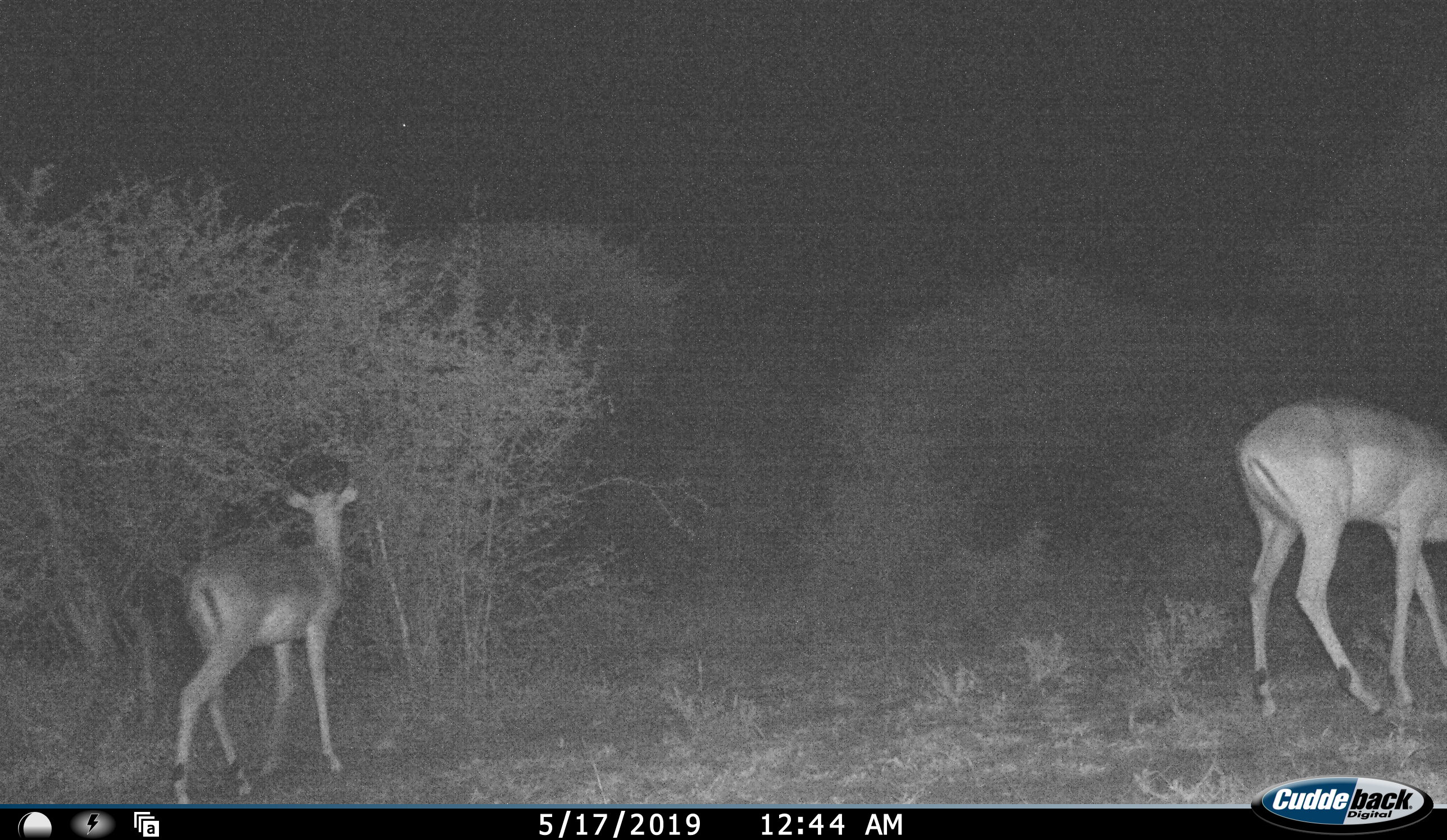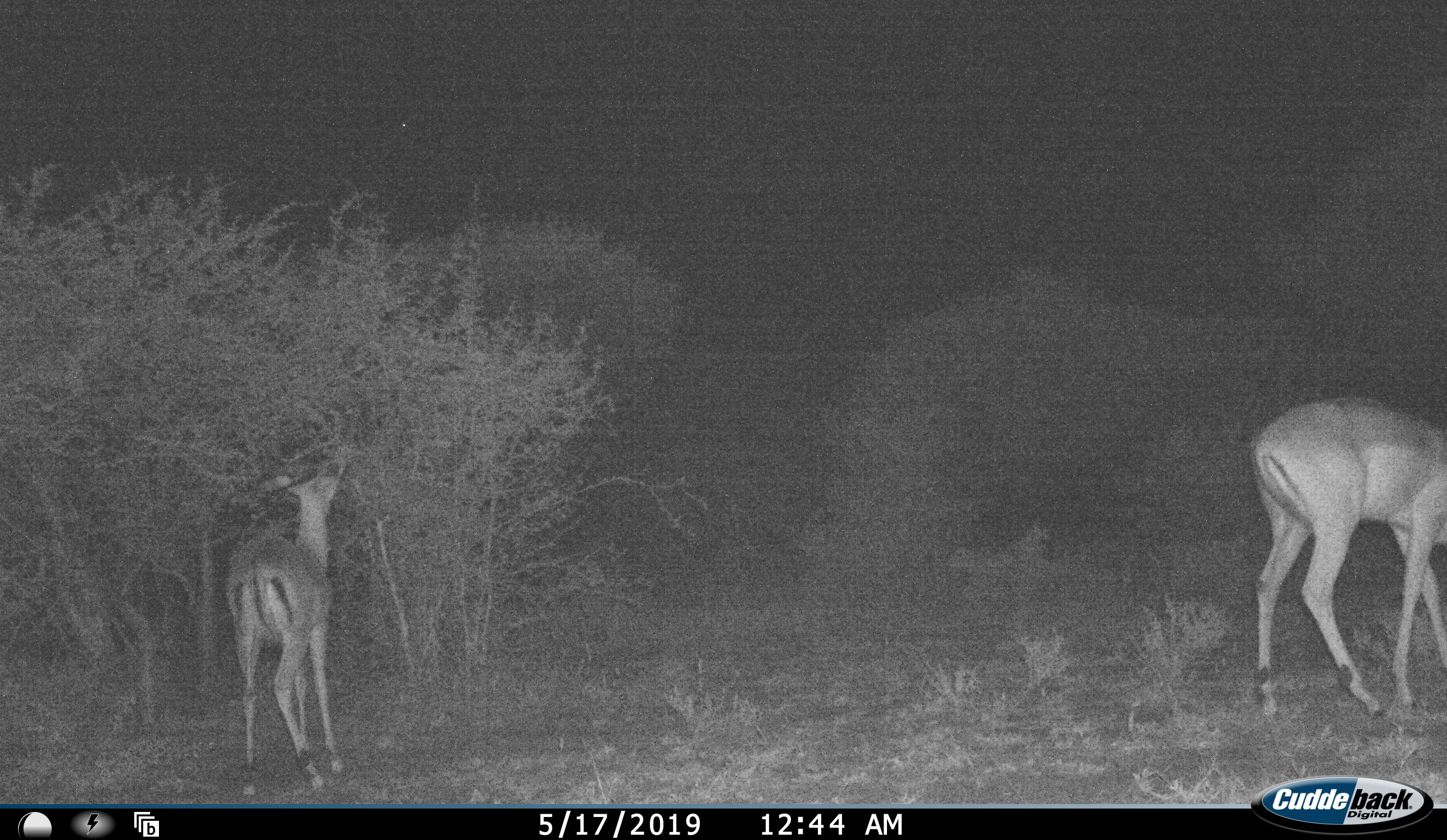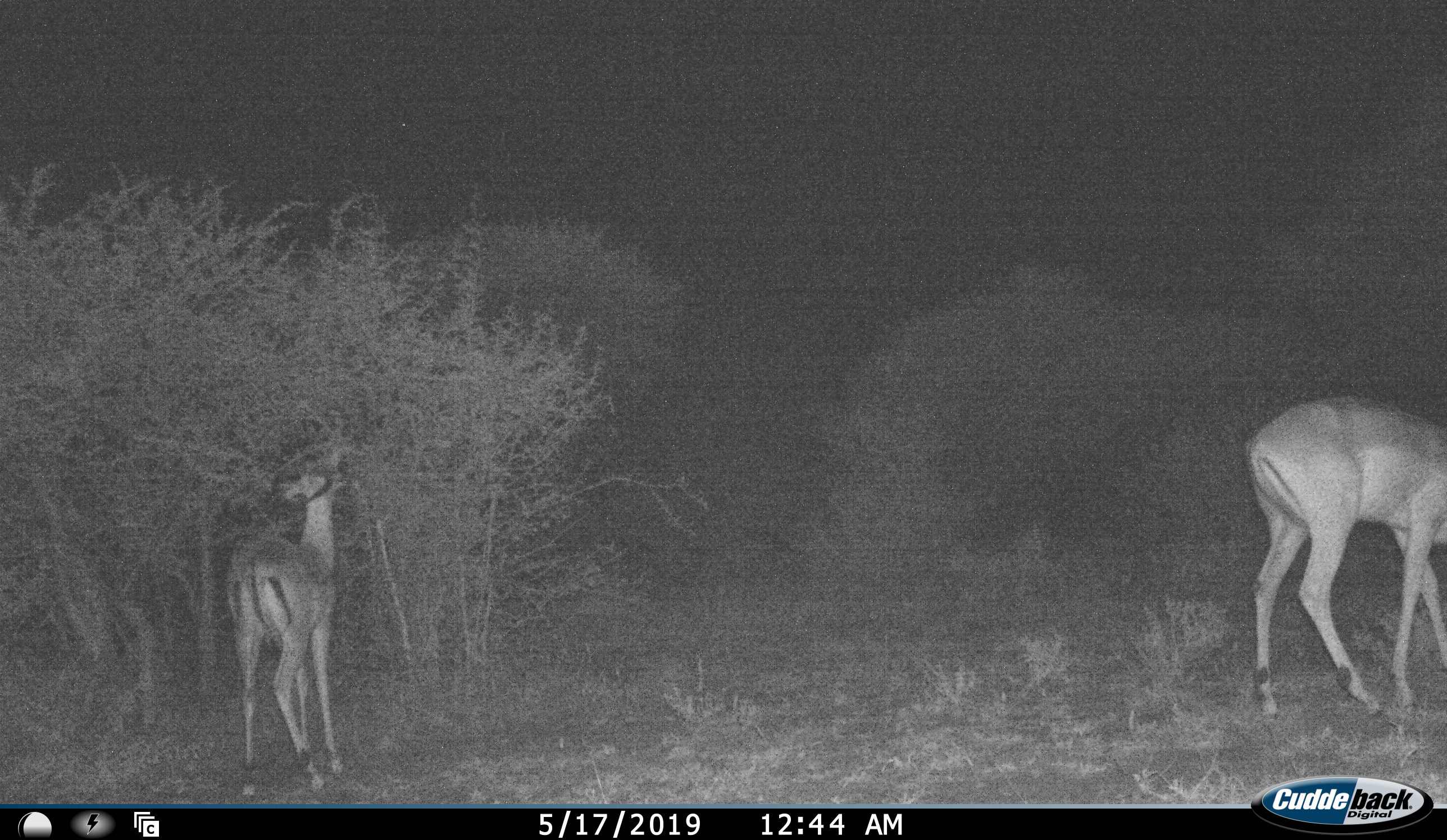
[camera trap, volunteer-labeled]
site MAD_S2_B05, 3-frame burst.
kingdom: Animalia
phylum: Chordata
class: Mammalia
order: Artiodactyla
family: Bovidae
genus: Aepyceros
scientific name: Aepyceros melampus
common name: impala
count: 2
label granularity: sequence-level